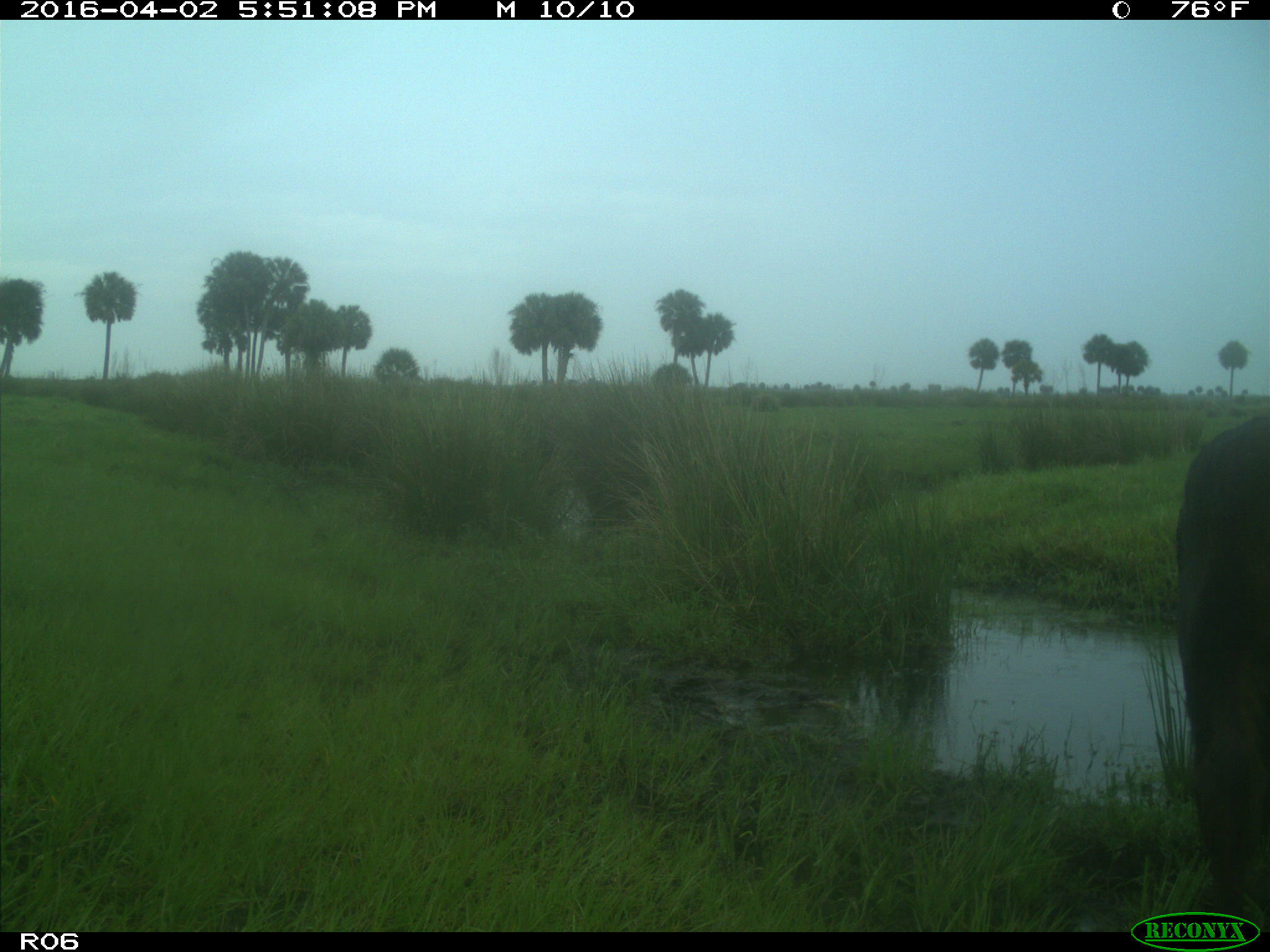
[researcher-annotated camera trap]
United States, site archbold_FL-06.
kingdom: Animalia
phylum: Chordata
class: Mammalia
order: Artiodactyla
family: Bovidae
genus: Bos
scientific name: Bos taurus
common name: domestic cow